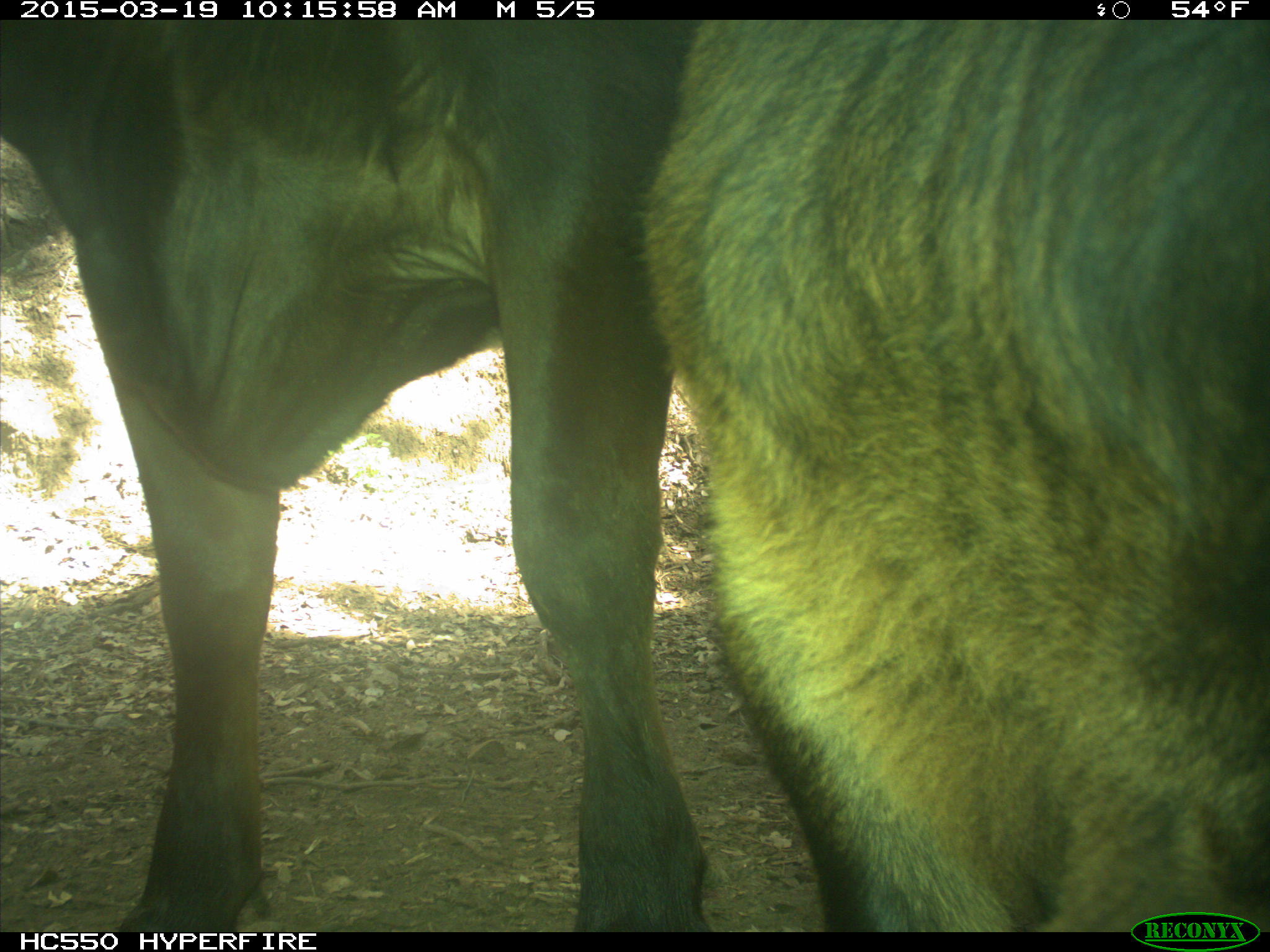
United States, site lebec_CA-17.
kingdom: Animalia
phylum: Chordata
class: Mammalia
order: Artiodactyla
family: Bovidae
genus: Bos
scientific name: Bos taurus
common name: domestic cow